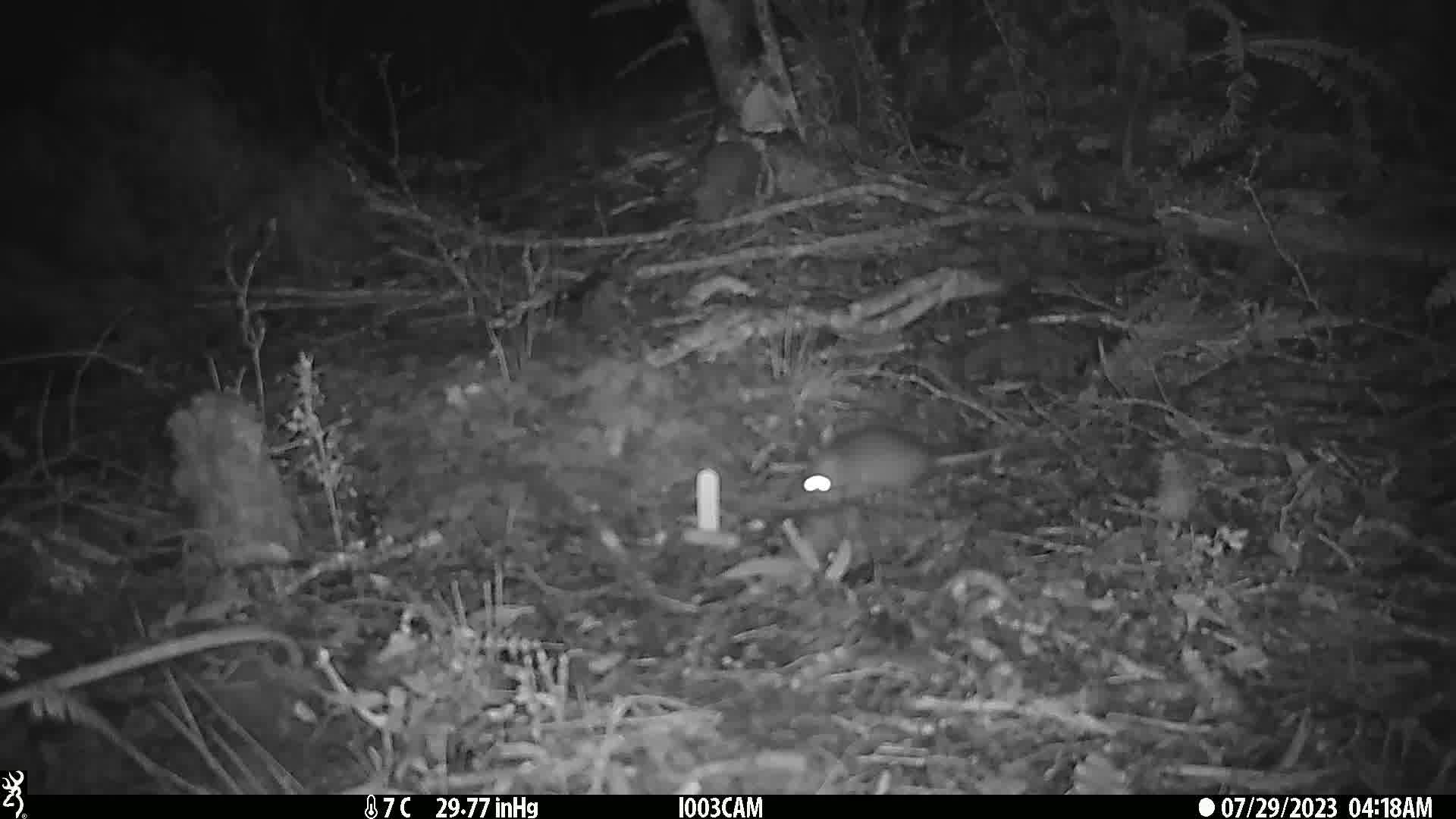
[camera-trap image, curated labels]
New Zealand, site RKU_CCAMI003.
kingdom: Animalia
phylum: Chordata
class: Mammalia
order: Rodentia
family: Muridae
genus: Rattus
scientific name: Rattus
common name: rat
Rat (Rattus).